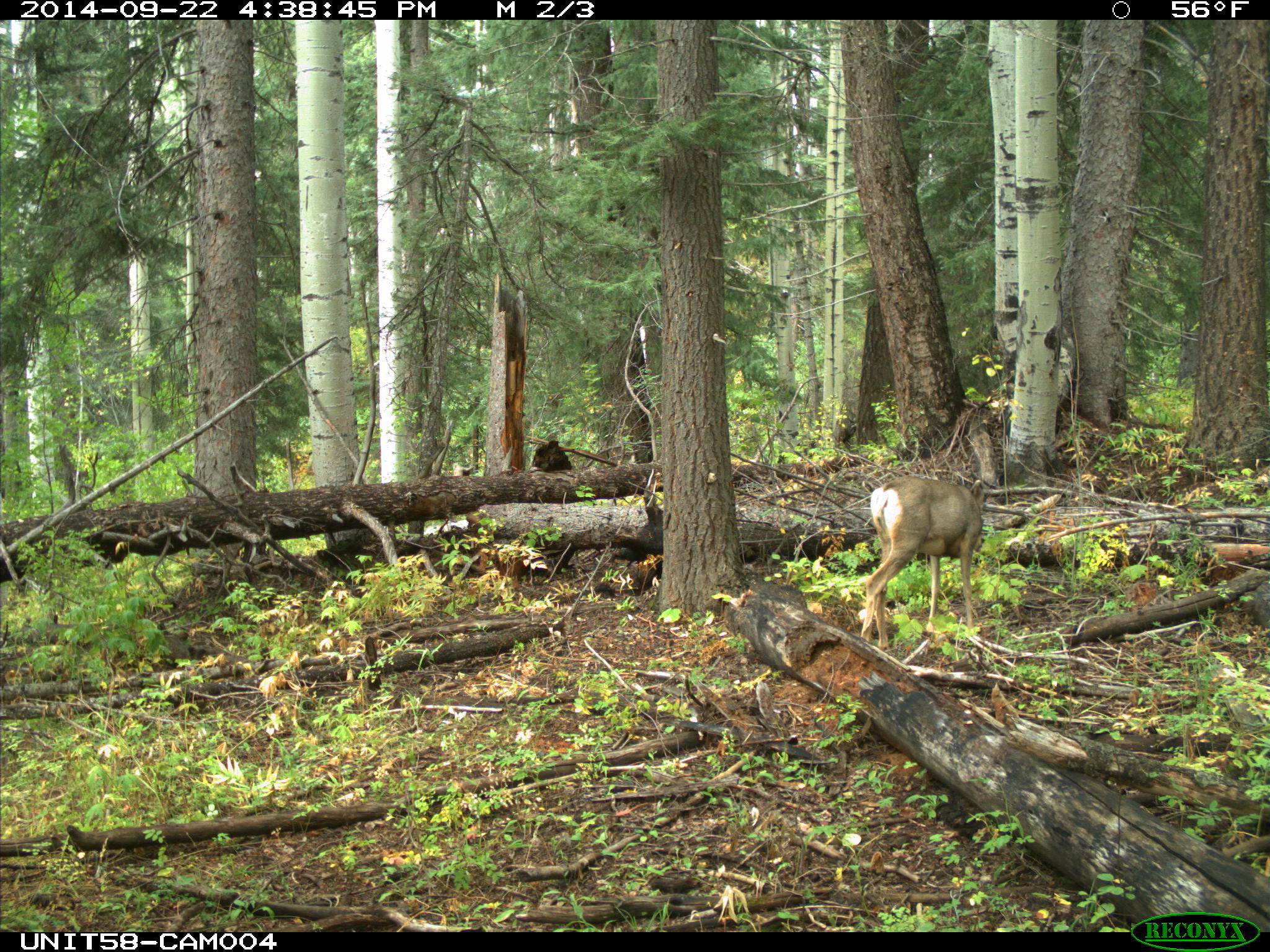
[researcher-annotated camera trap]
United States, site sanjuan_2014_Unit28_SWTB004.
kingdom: Animalia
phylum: Chordata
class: Mammalia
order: Artiodactyla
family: Cervidae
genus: Odocoileus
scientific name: Odocoileus hemionus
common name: mule deer